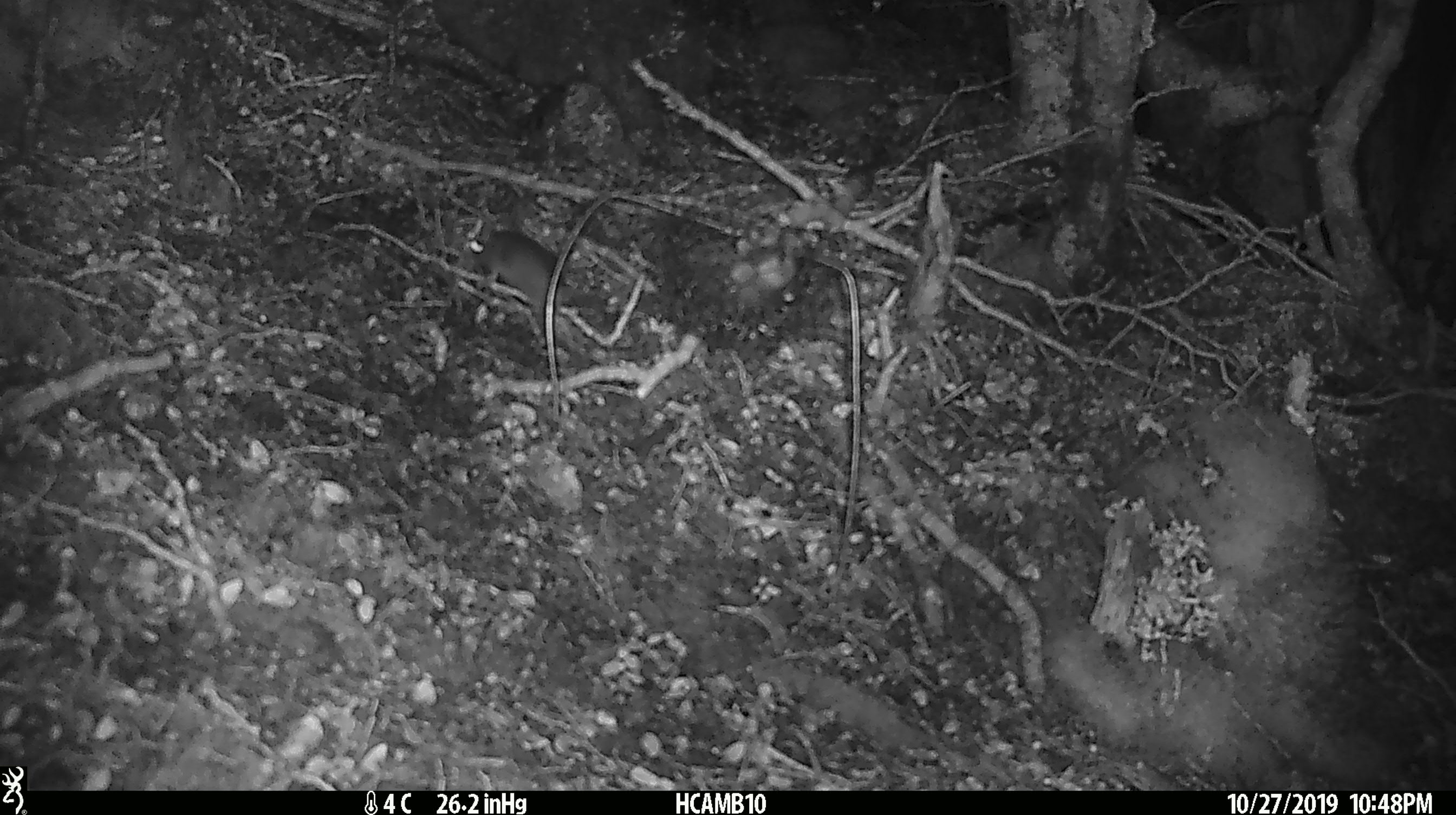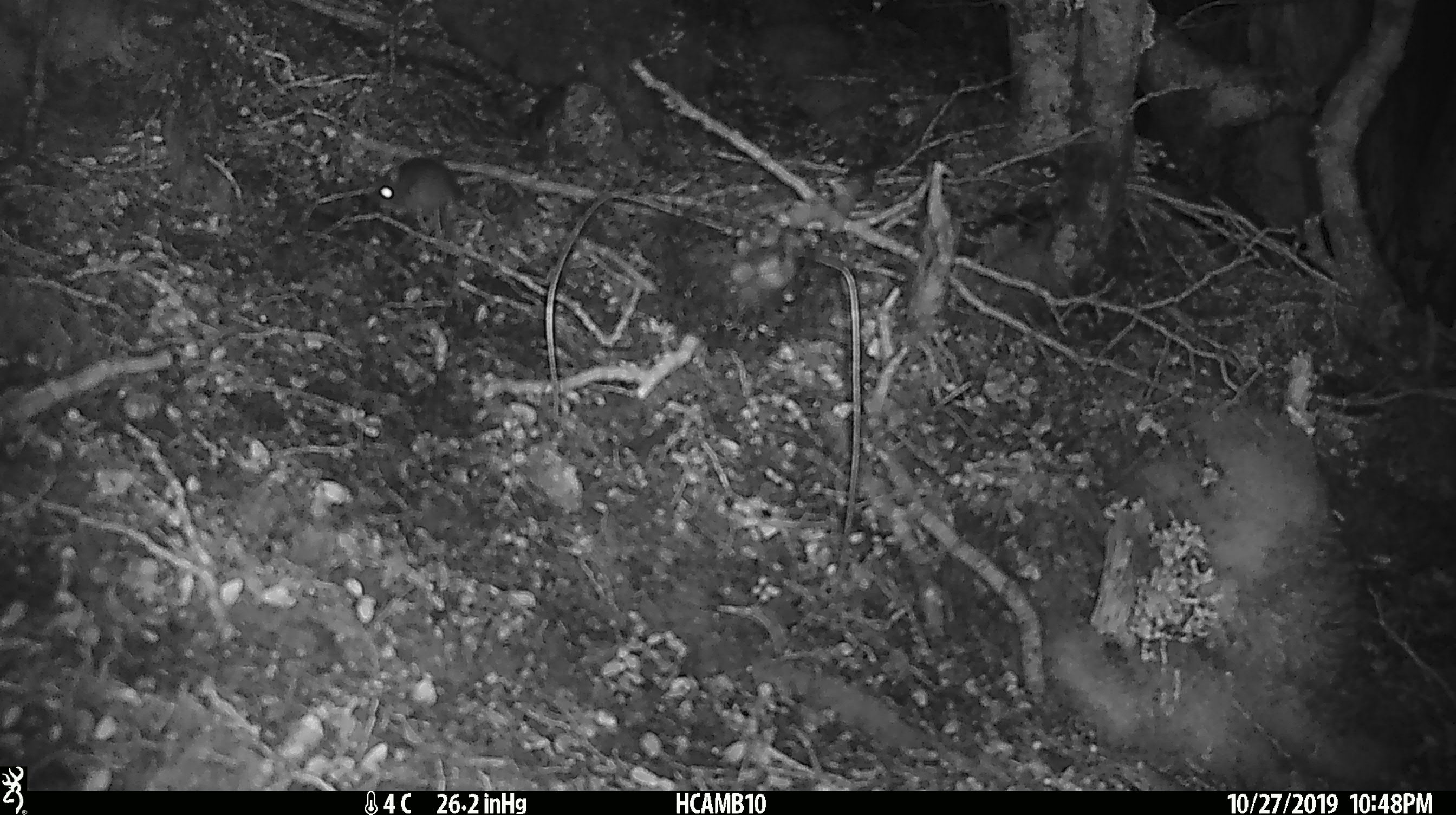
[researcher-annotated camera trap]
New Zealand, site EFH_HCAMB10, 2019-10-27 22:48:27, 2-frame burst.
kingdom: Animalia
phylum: Chordata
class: Mammalia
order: Rodentia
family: Muridae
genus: Mus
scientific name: Mus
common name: mouse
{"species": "mouse (Mus)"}